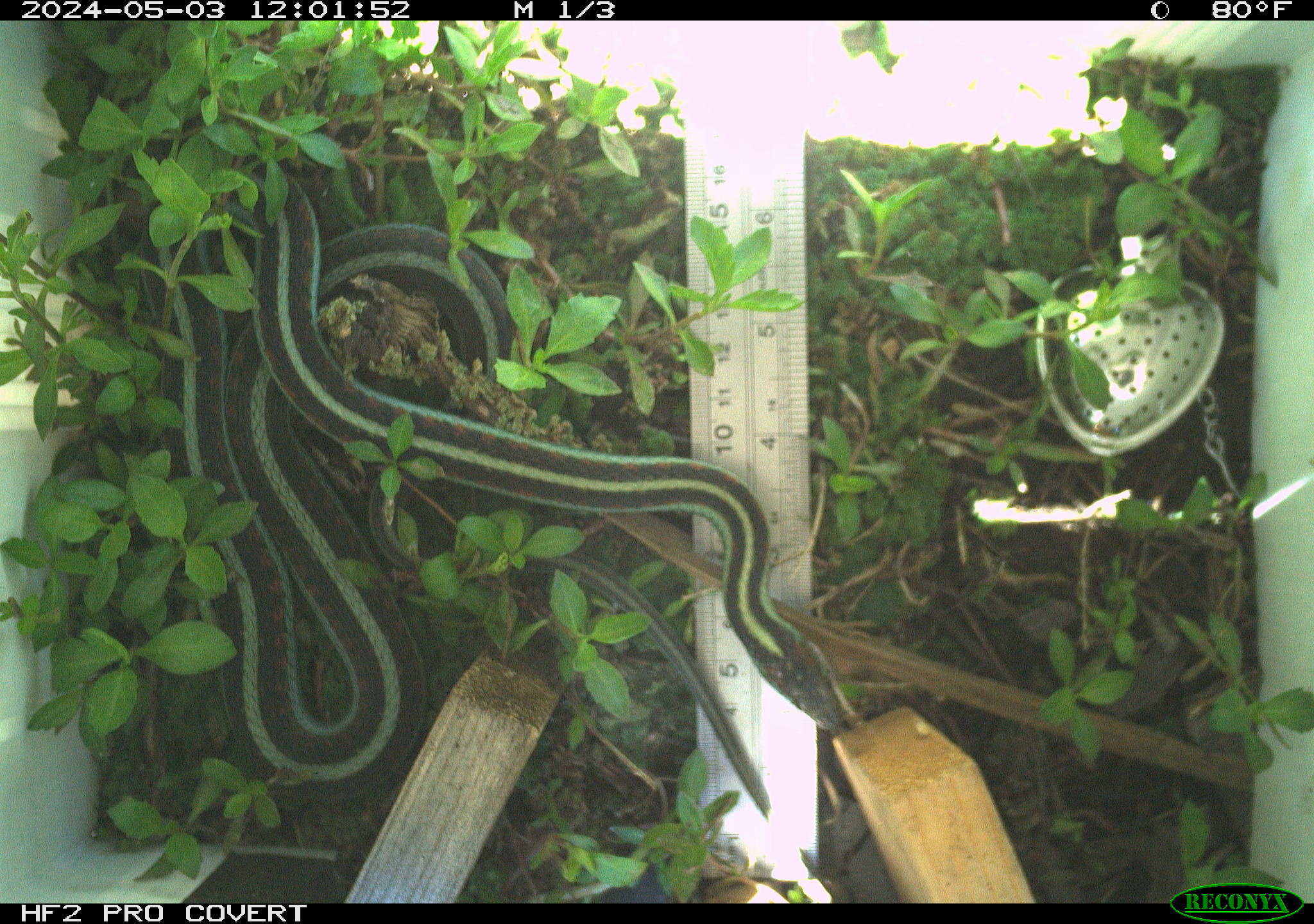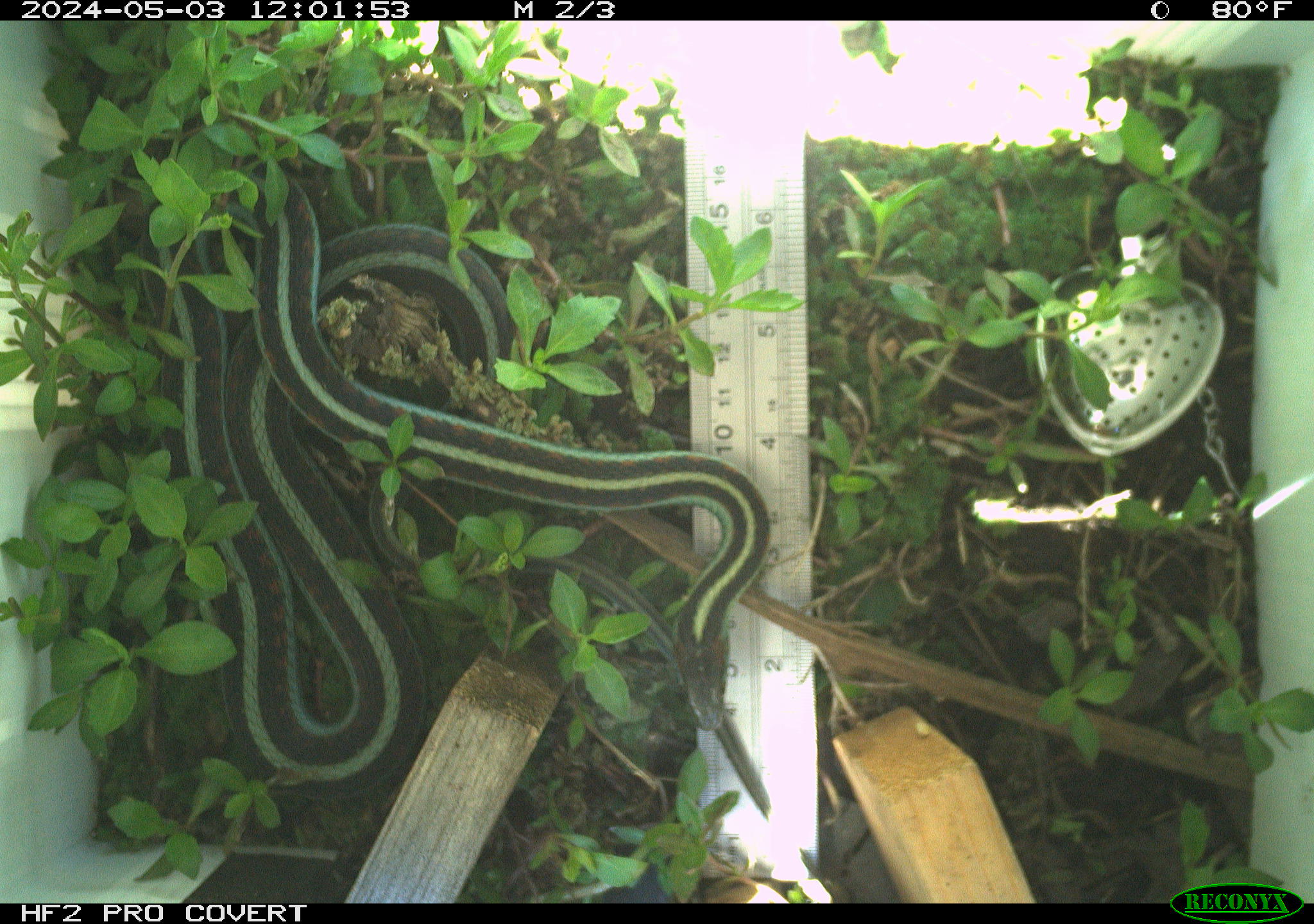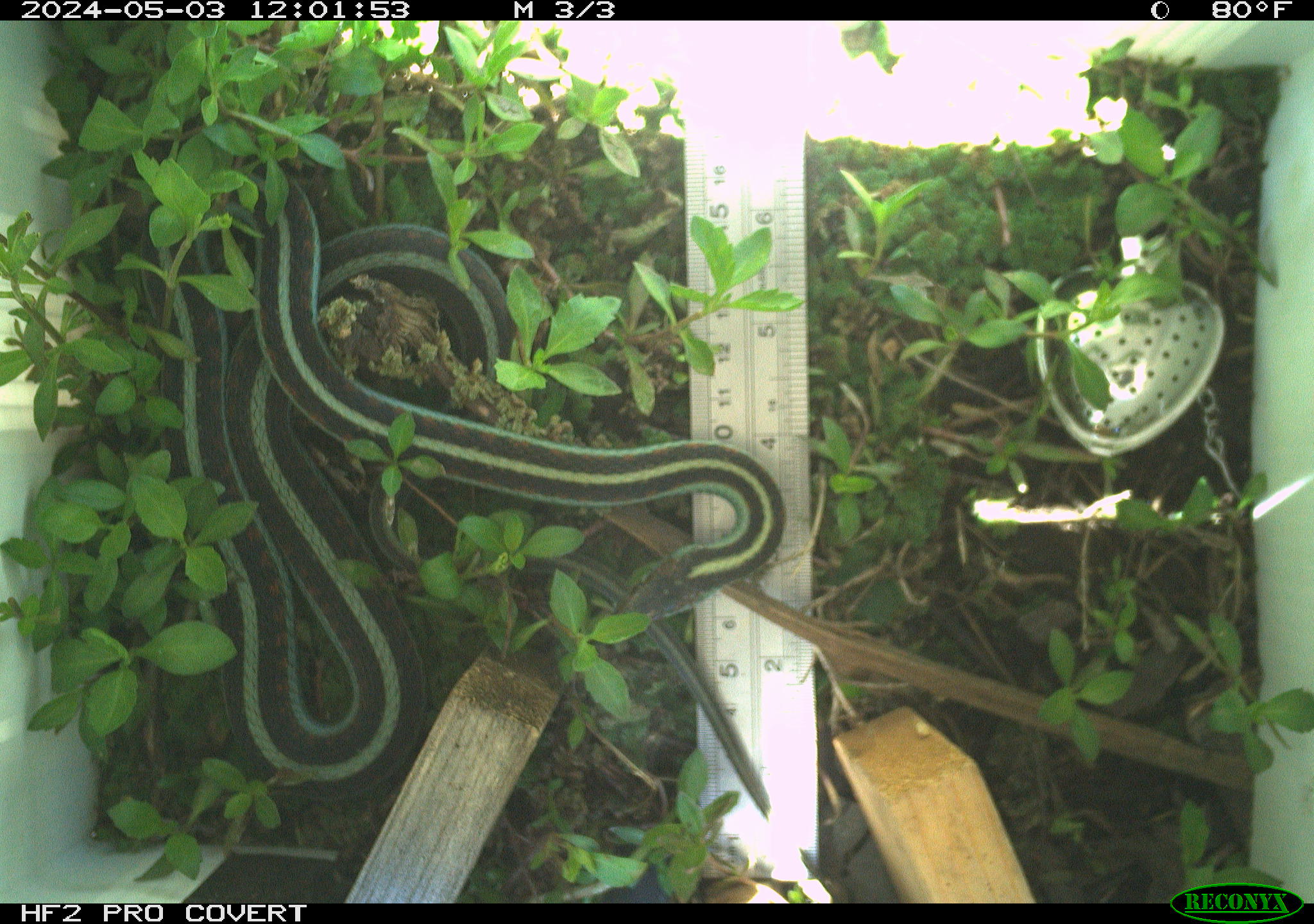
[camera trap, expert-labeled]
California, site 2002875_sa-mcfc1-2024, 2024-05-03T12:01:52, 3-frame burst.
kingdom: Animalia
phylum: Chordata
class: Reptilia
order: Squamata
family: Colubridae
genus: Thamnophis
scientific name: Thamnophis sirtalis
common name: common gartersnake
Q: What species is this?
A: Common gartersnake (Thamnophis sirtalis).